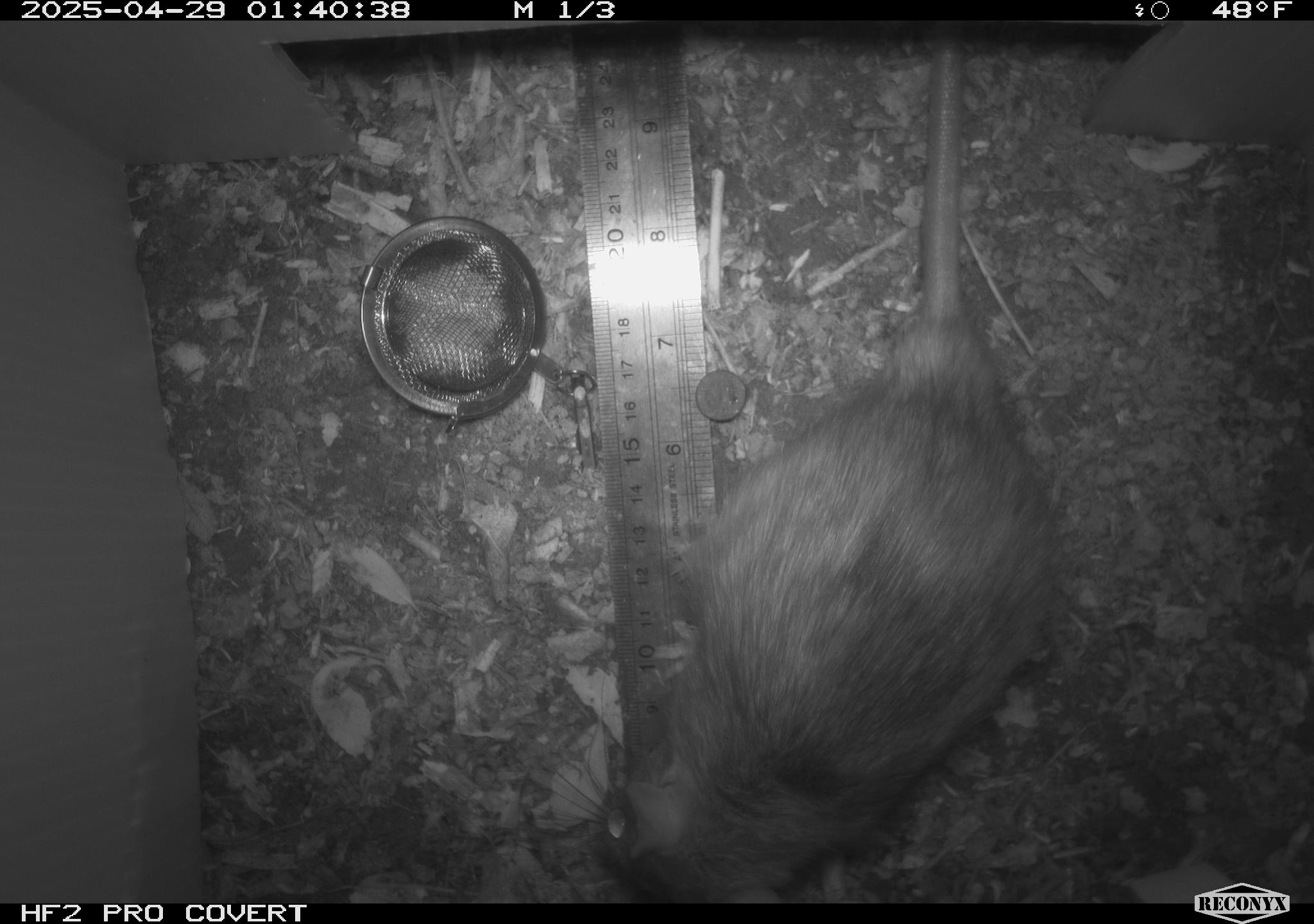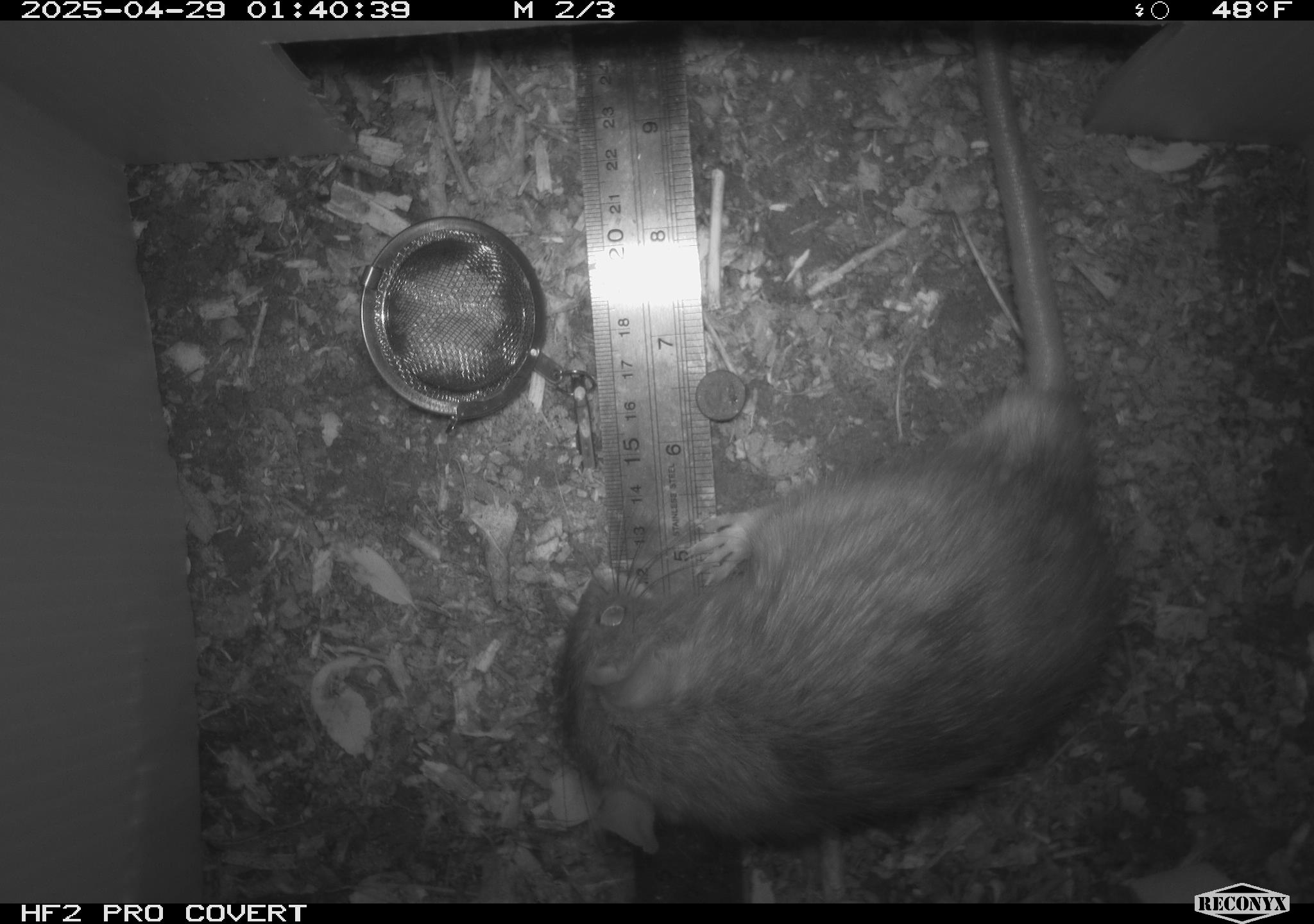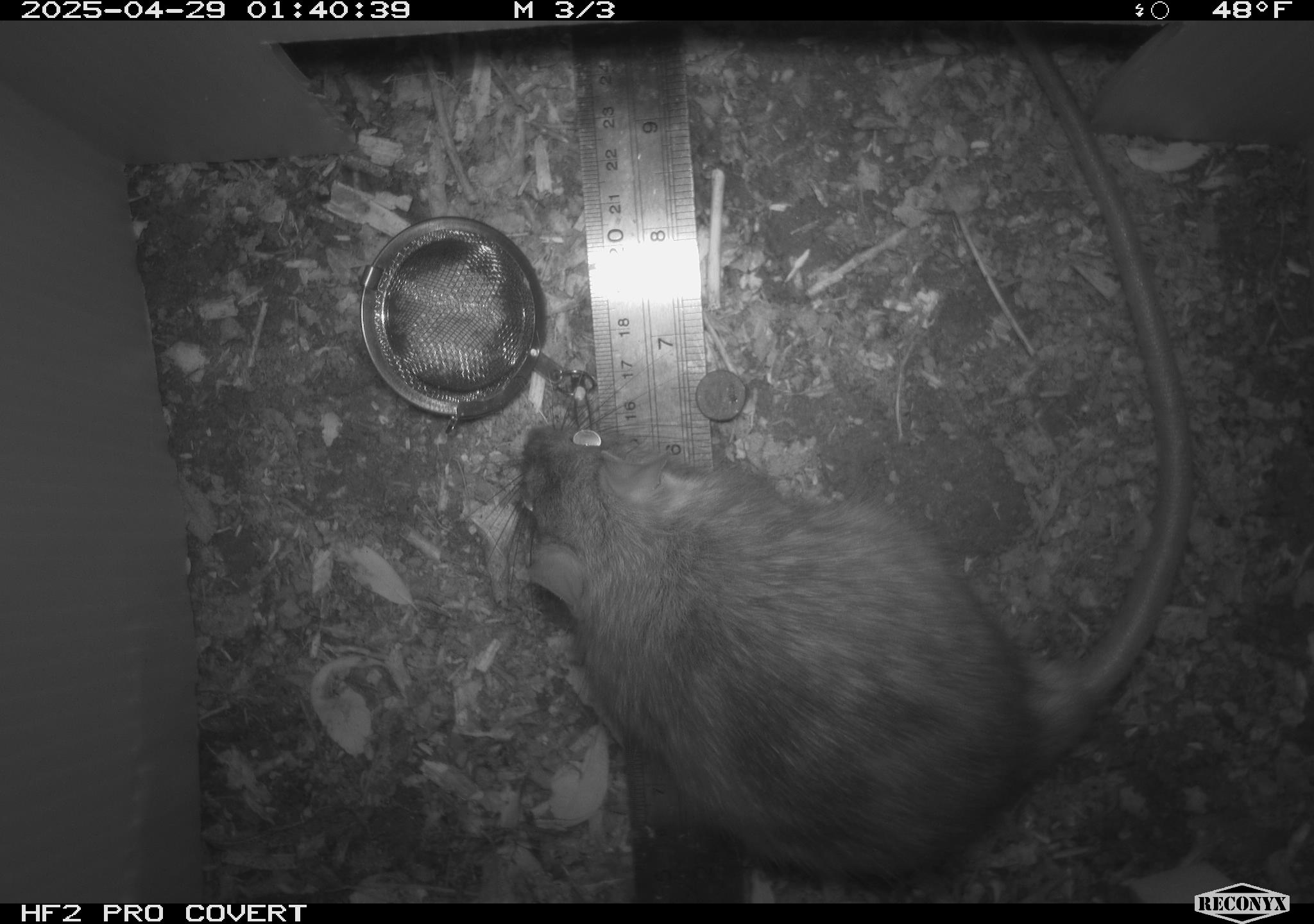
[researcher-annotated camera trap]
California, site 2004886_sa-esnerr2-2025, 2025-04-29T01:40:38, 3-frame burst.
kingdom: Animalia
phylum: Chordata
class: Mammalia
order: Rodentia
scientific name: Rodentia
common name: rodent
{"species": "rodent (Rodentia)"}